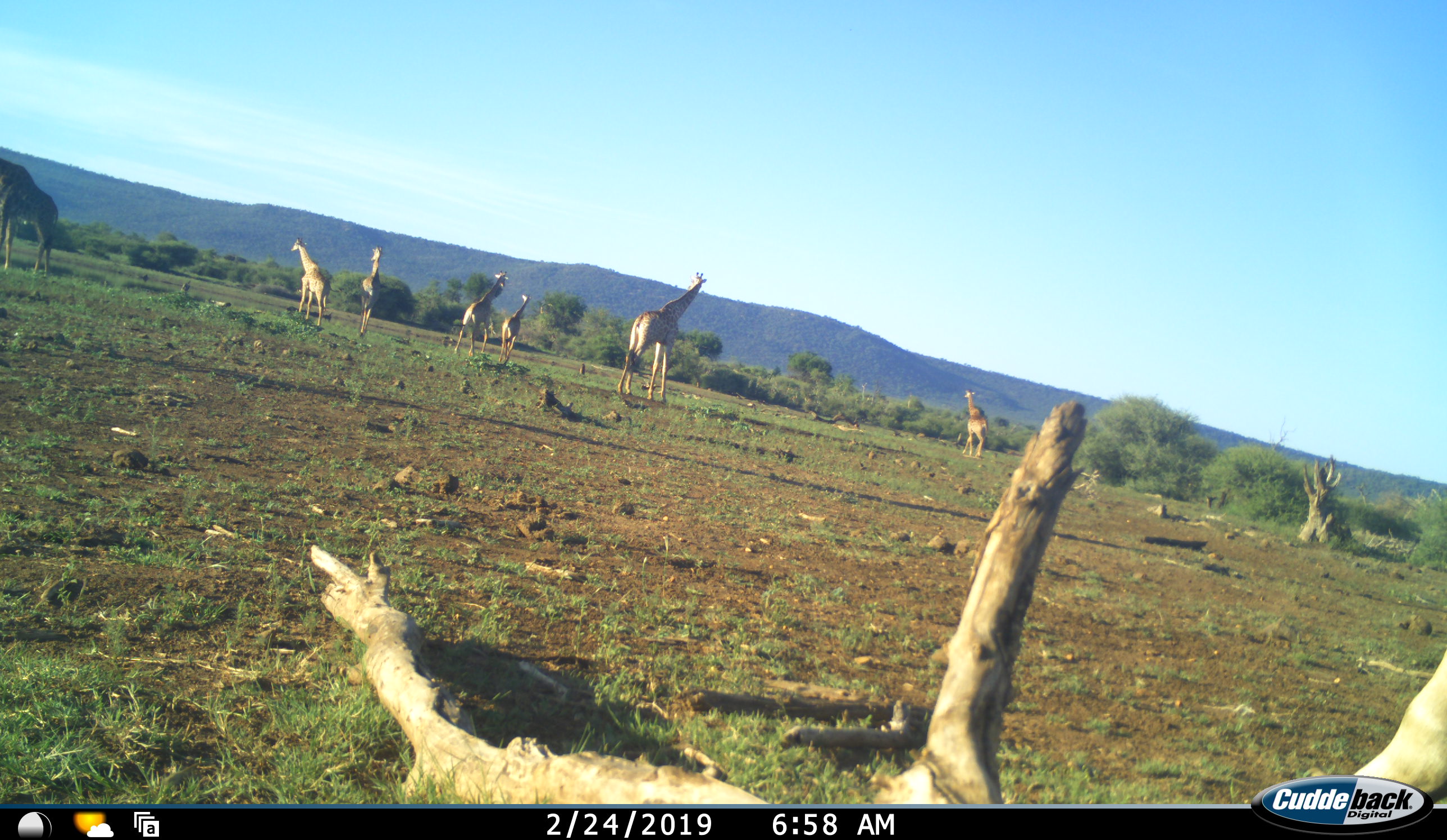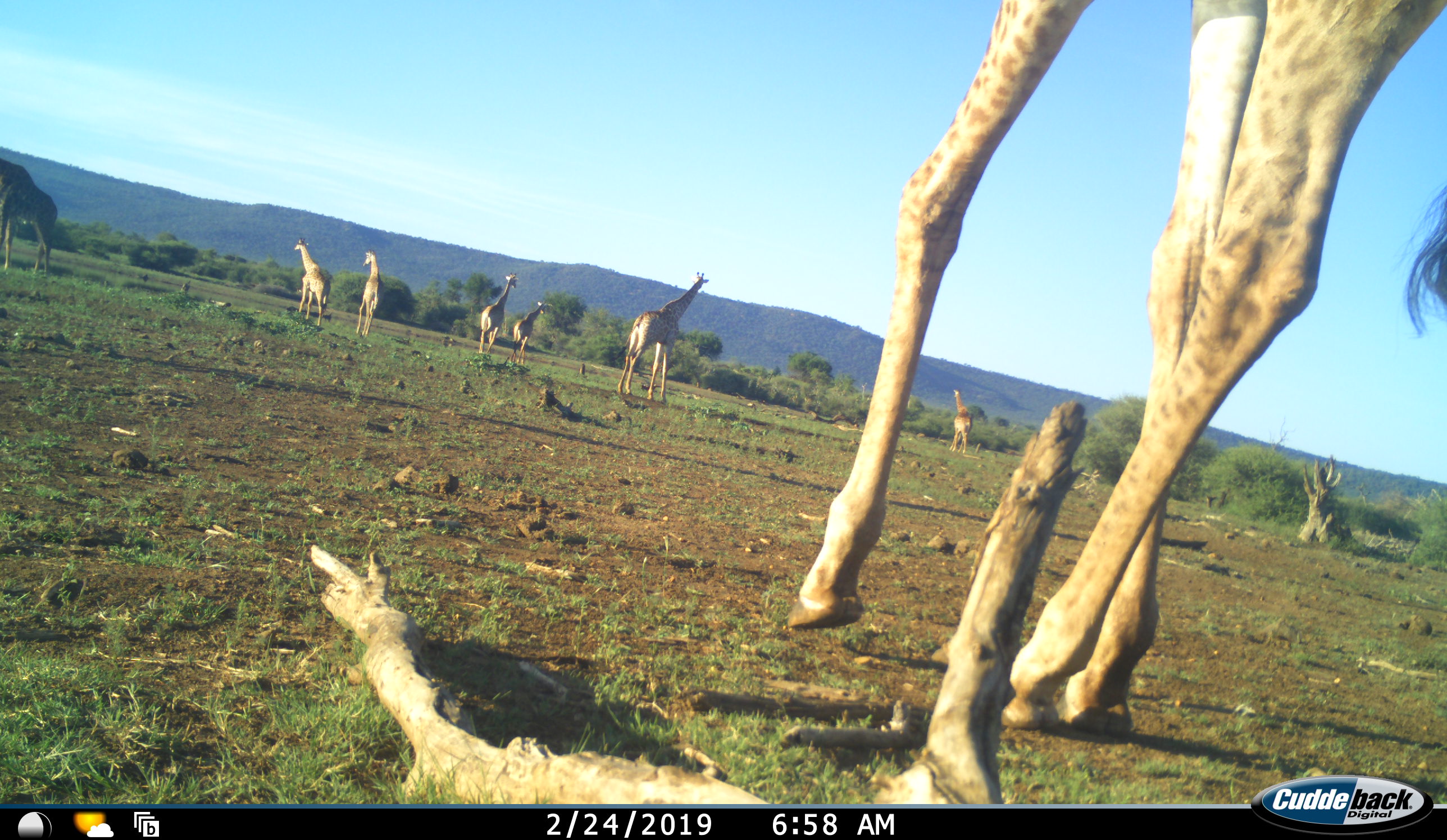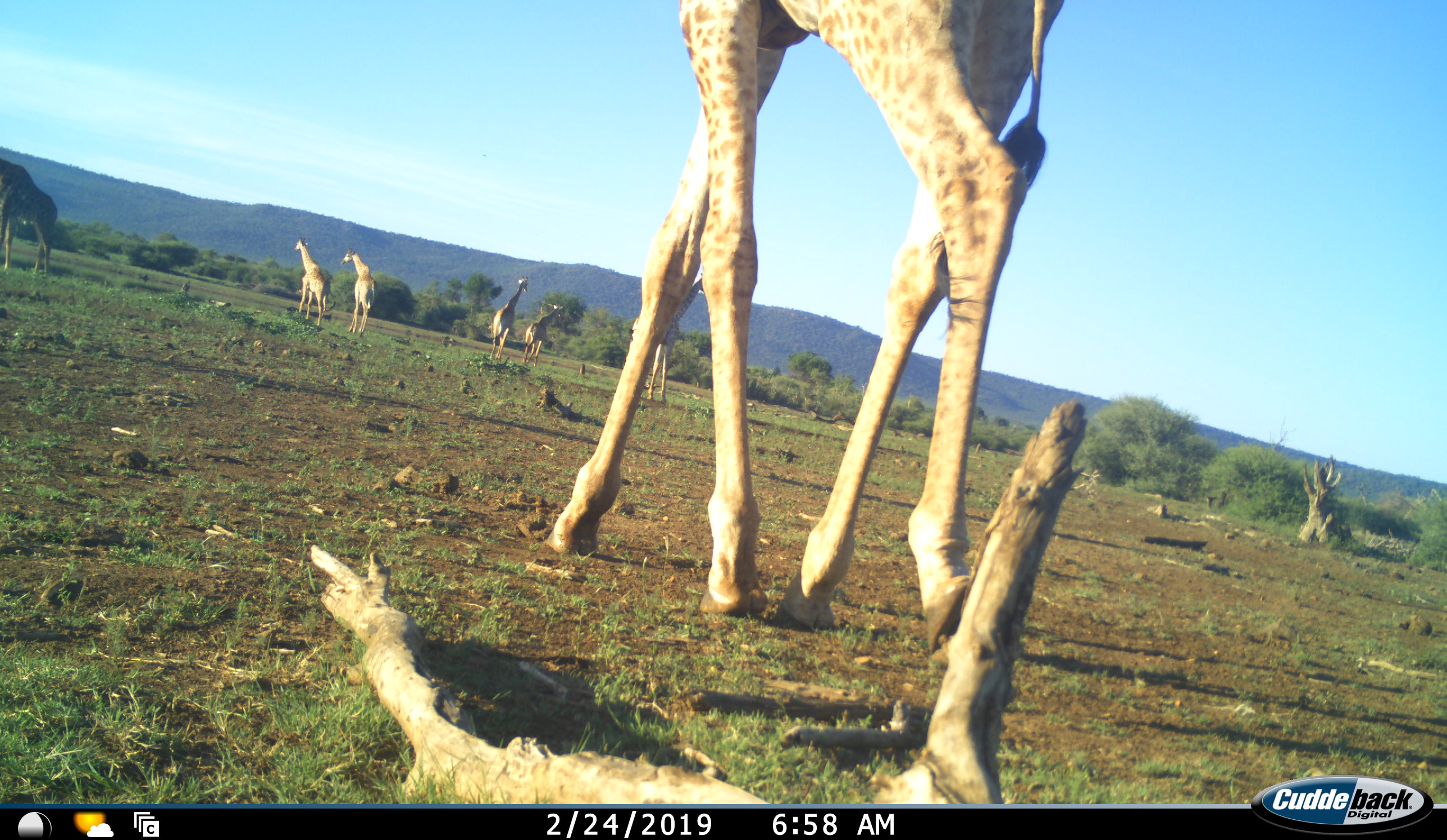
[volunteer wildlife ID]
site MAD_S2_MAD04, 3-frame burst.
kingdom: Animalia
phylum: Chordata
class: Mammalia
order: Artiodactyla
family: Giraffidae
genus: Giraffa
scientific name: Giraffa camelopardalis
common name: giraffe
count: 7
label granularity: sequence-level